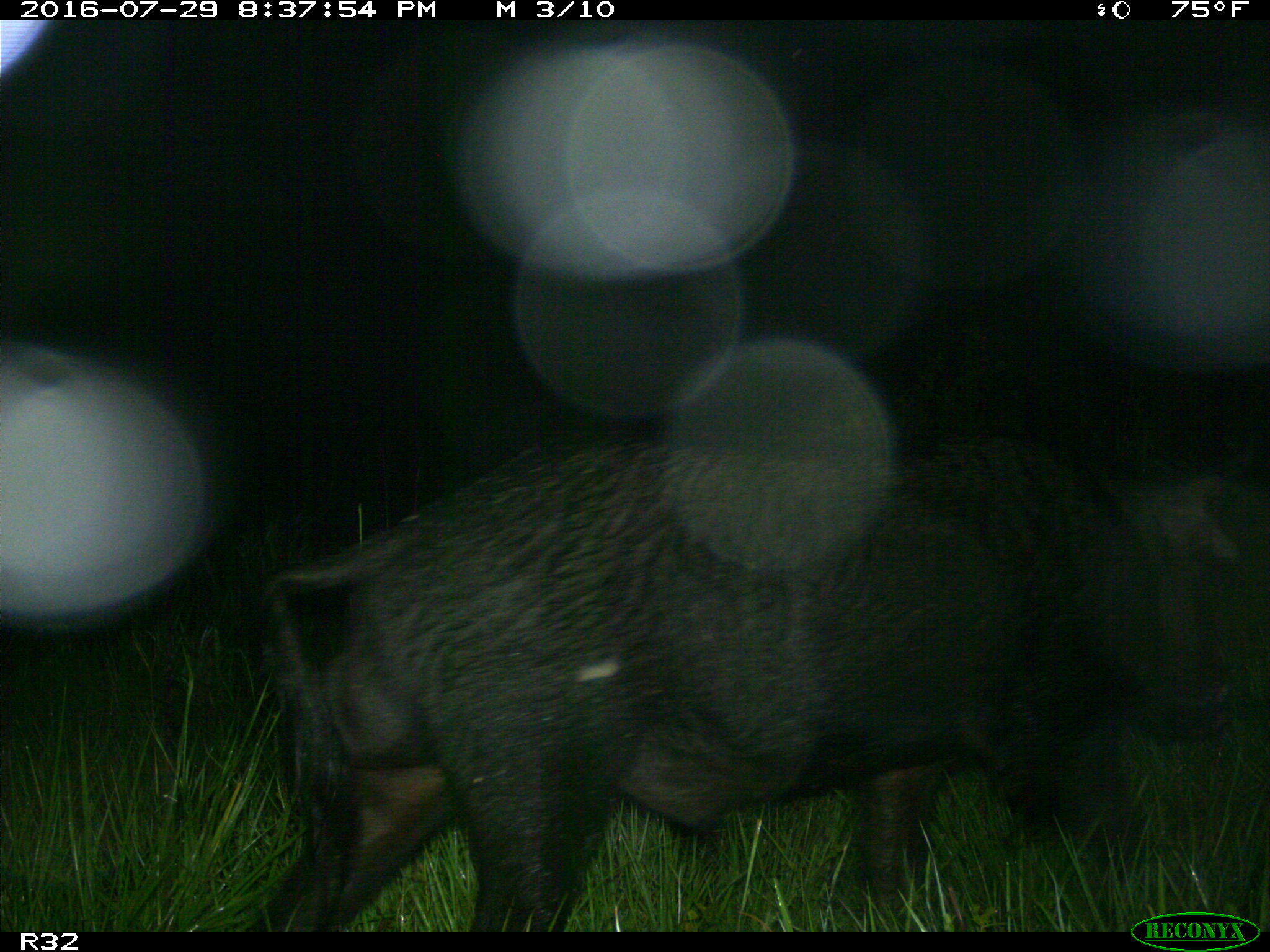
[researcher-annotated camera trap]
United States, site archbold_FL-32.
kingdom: Animalia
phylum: Chordata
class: Mammalia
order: Artiodactyla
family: Suidae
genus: Sus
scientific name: Sus scrofa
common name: wild boar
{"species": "Sus scrofa (wild boar)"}